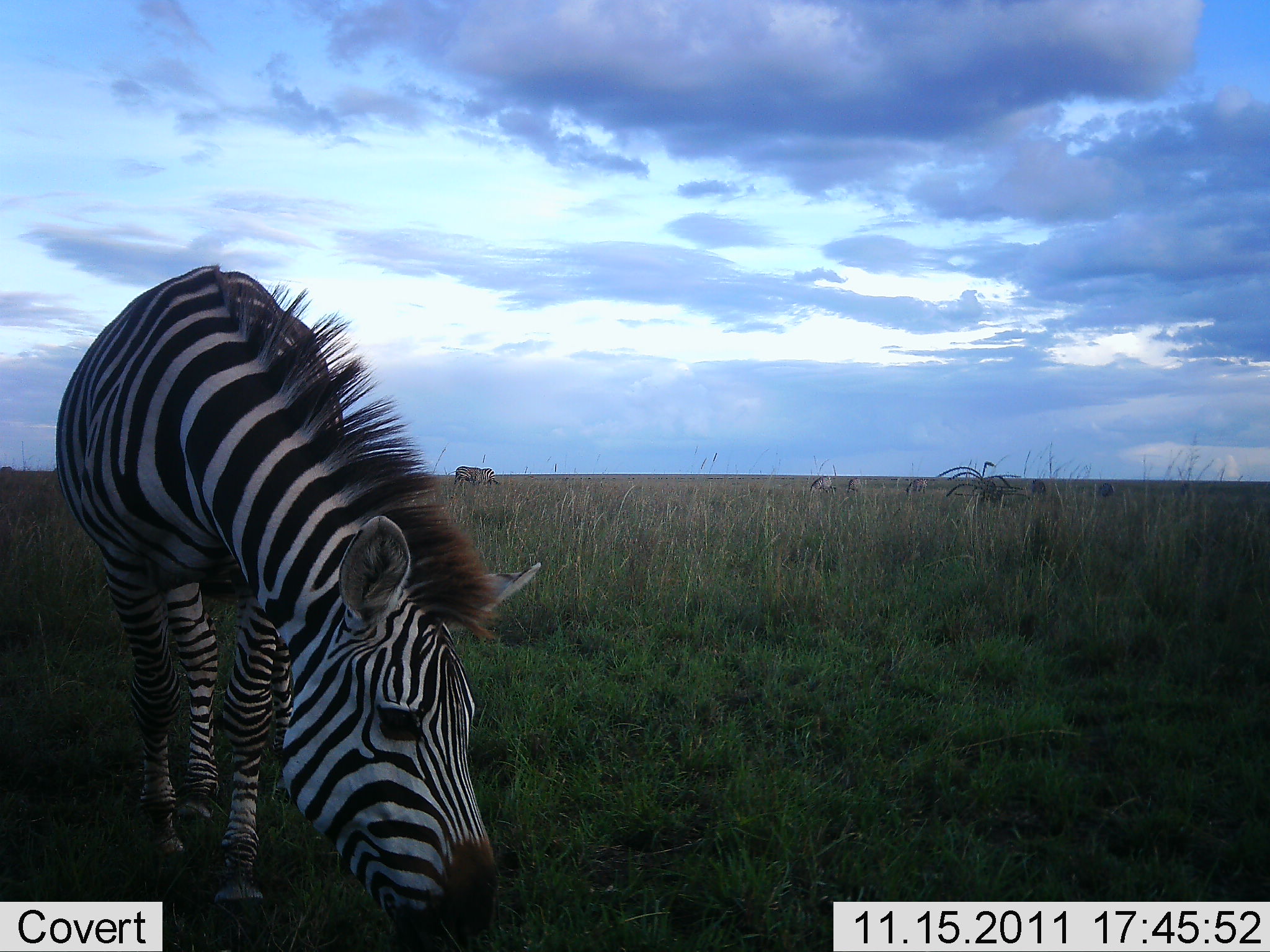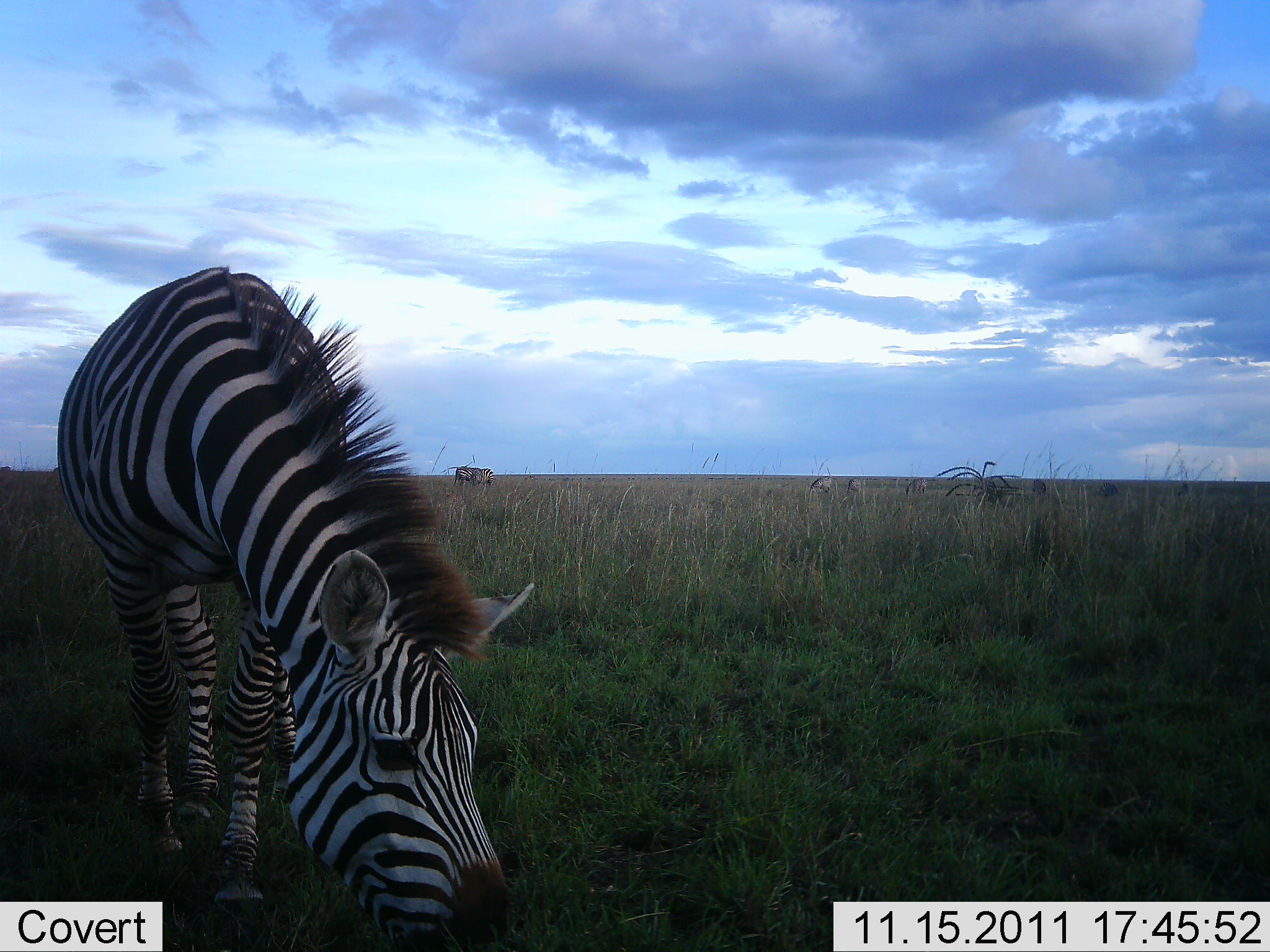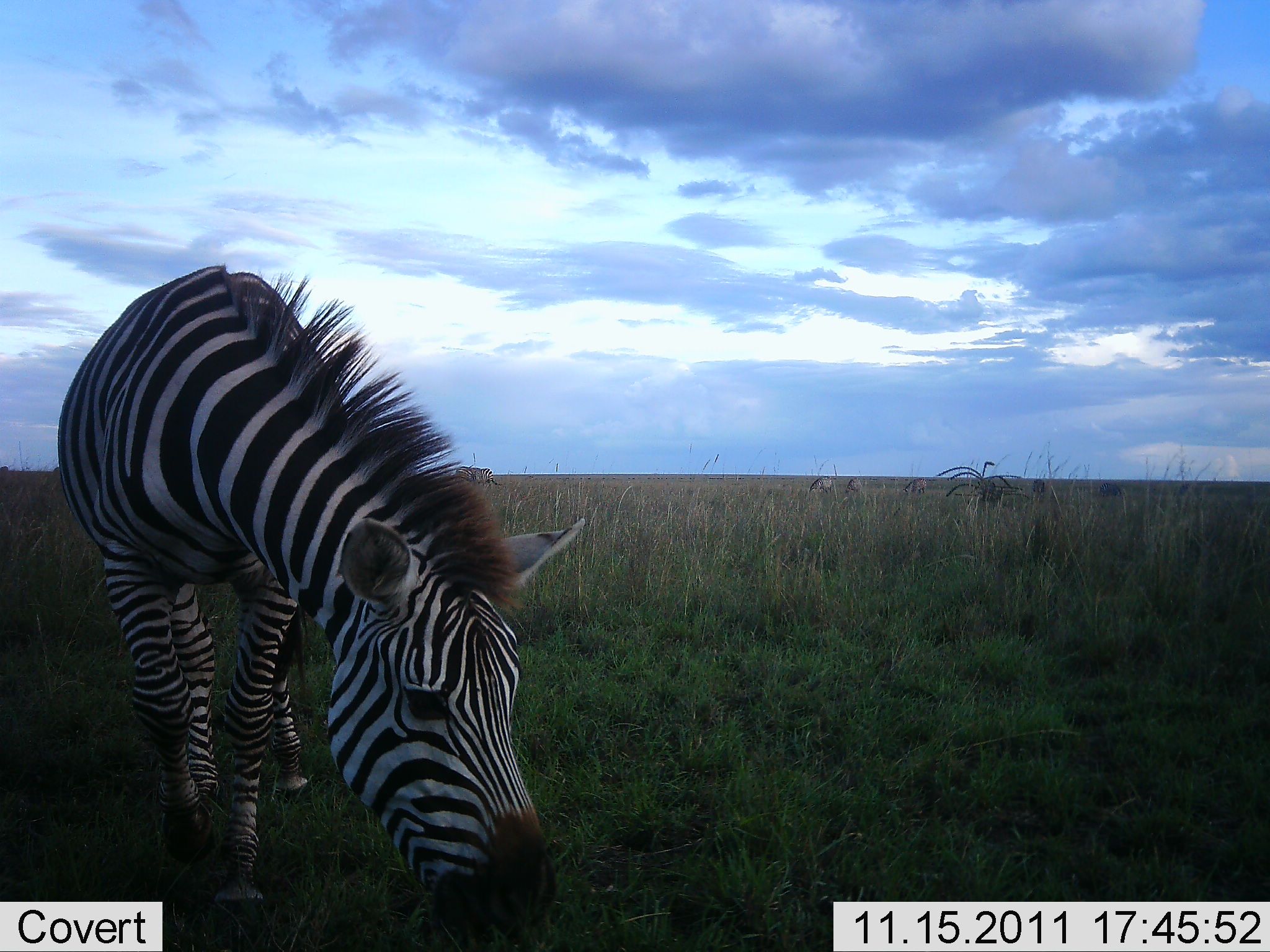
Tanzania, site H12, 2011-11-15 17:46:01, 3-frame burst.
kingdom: Animalia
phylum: Chordata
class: Mammalia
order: Perissodactyla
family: Equidae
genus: Equus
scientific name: Equus quagga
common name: plains zebra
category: zebra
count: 1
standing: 17%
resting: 0%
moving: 8%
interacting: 0%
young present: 0%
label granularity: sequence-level